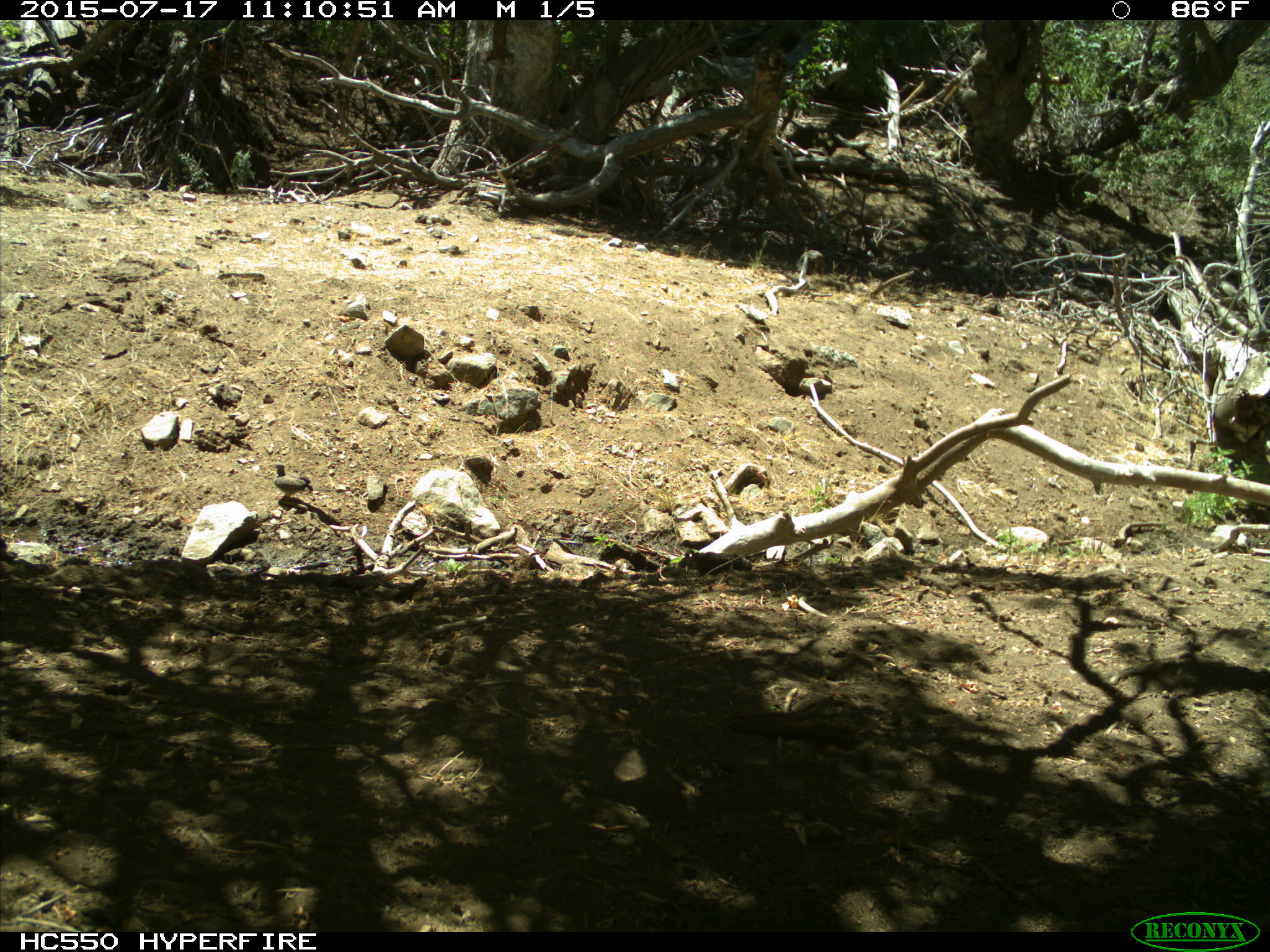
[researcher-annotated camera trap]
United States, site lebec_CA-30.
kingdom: Animalia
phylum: Chordata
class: Aves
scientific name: Aves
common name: birds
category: unidentified bird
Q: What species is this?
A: Unidentified bird (birds) (Aves).